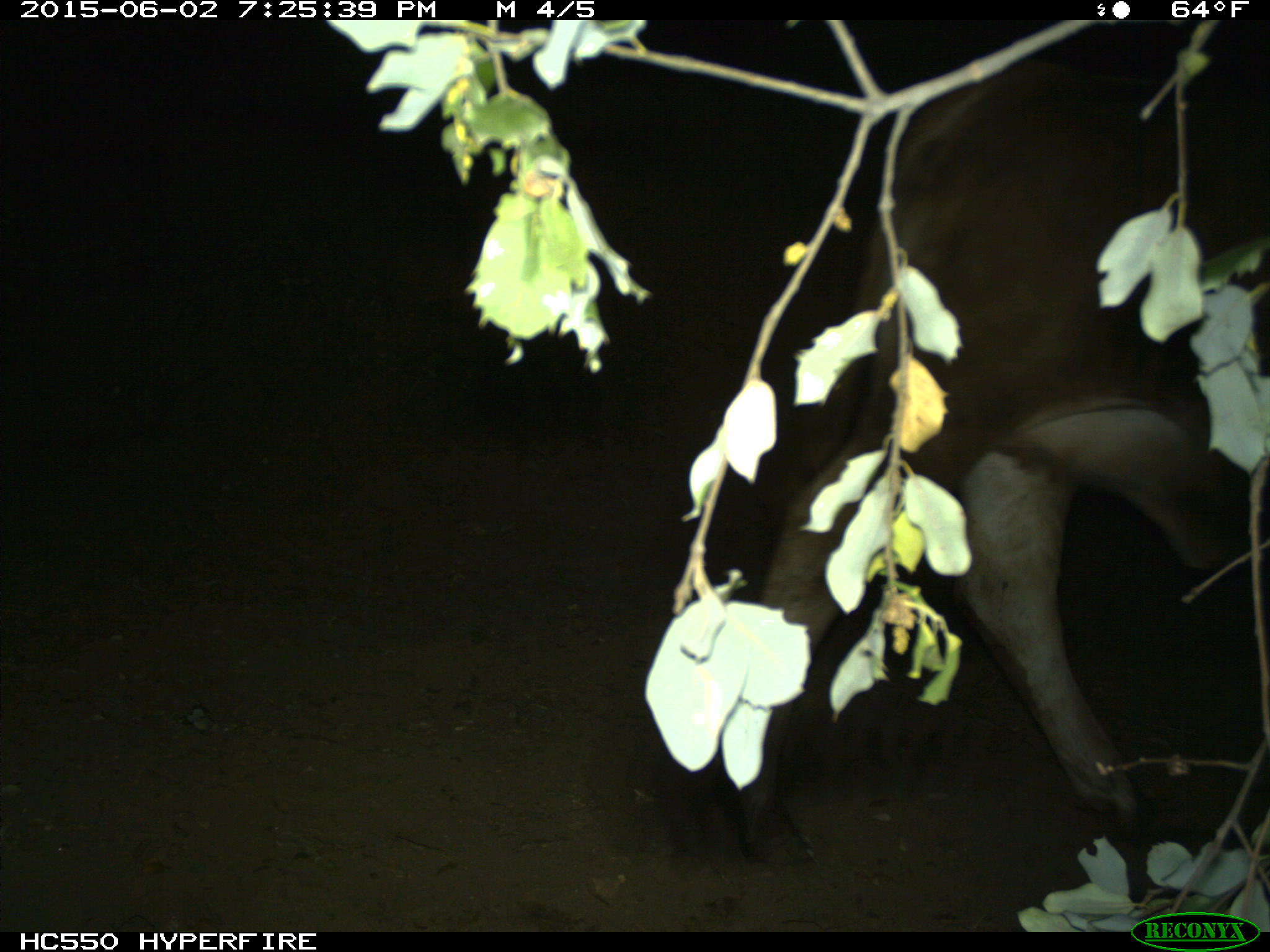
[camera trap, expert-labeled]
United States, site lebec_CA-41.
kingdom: Animalia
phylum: Chordata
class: Mammalia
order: Artiodactyla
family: Bovidae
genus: Bos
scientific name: Bos taurus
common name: domestic cow